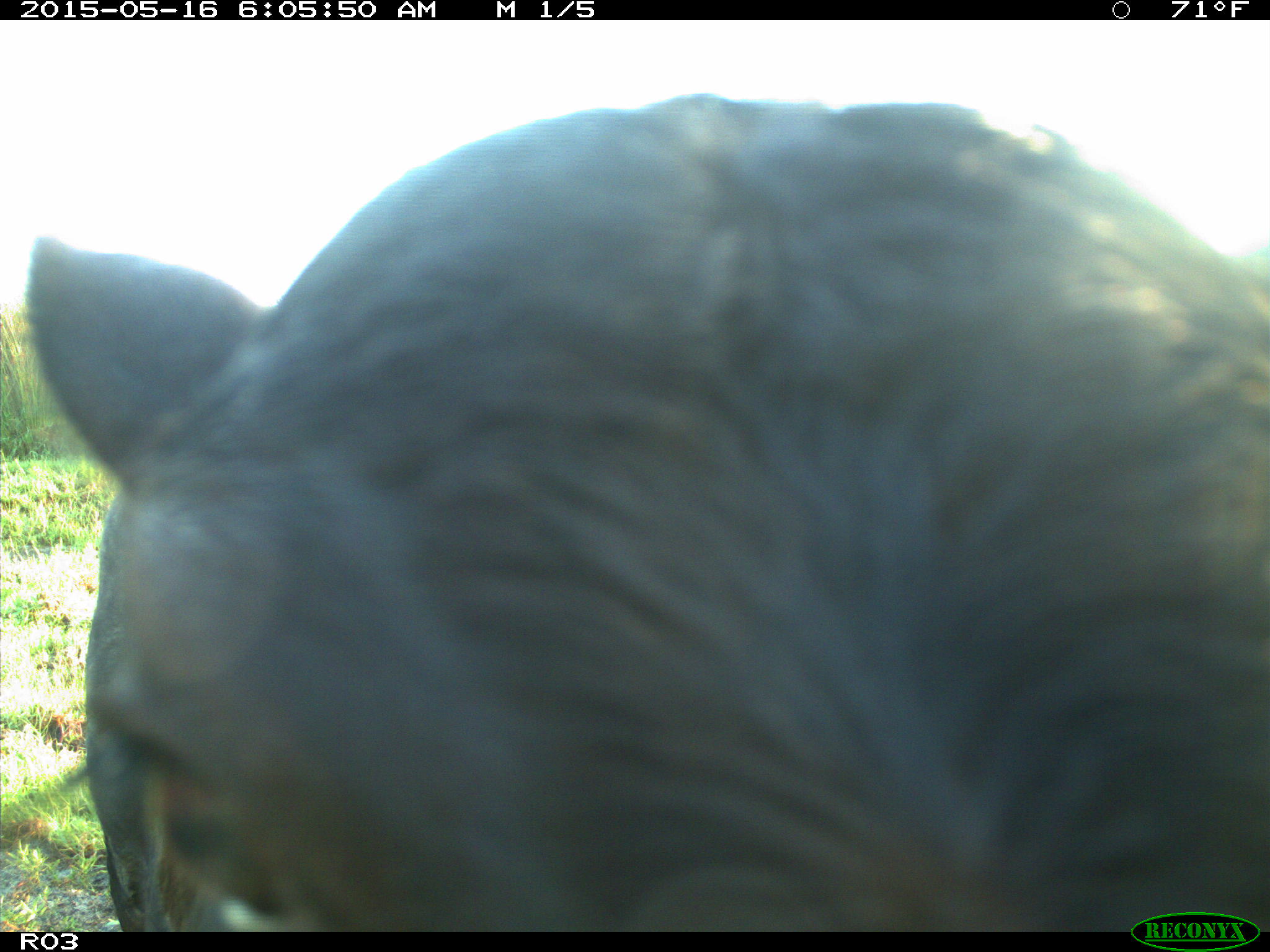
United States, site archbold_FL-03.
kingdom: Animalia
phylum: Chordata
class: Mammalia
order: Artiodactyla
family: Bovidae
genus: Bos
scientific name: Bos taurus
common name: domestic cow